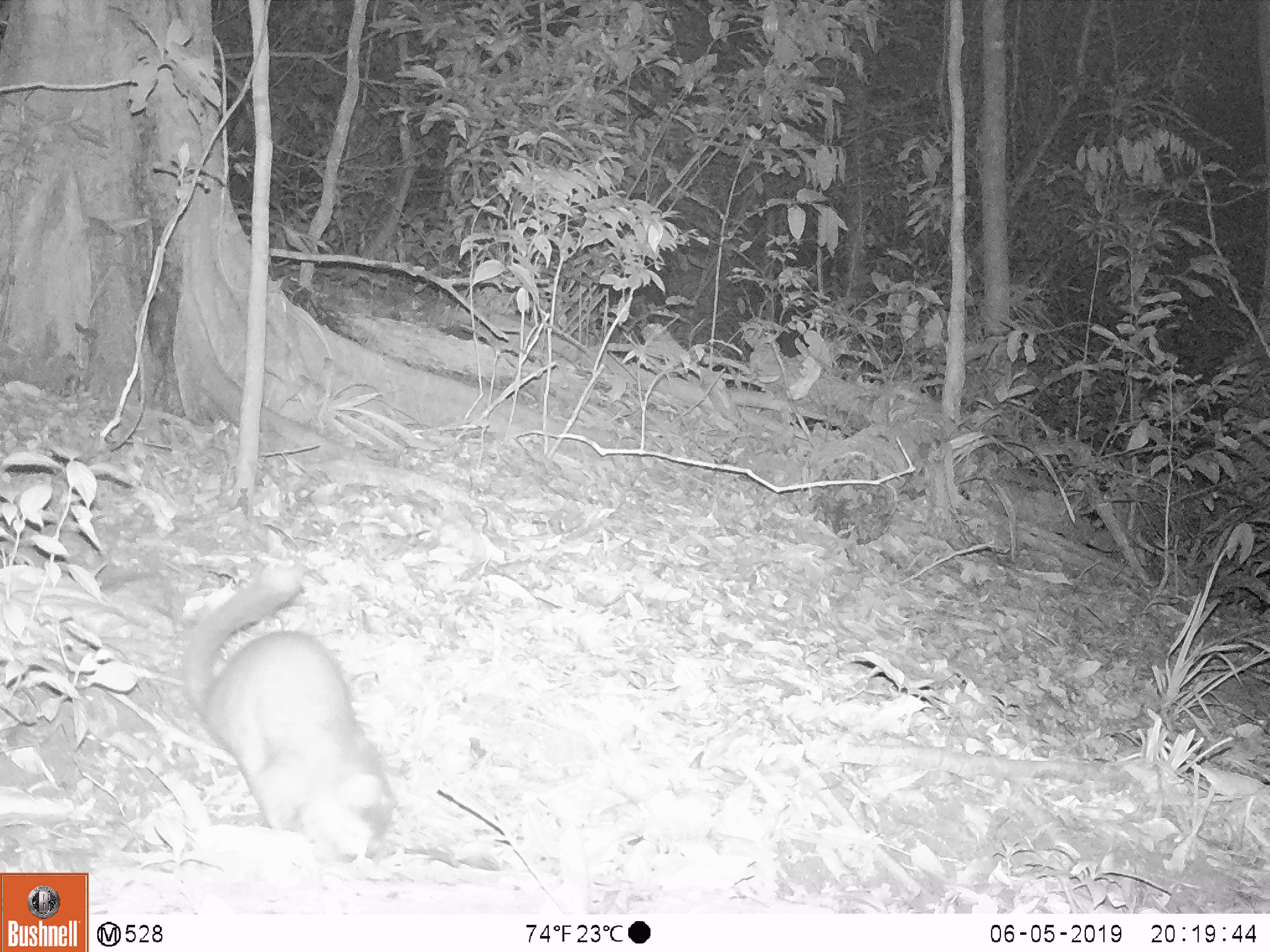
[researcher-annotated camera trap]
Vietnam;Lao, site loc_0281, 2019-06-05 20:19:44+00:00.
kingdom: Animalia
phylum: Chordata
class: Mammalia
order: Carnivora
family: Mustelidae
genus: Melogale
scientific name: Melogale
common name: ferret badger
Ferret badger (Melogale). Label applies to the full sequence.